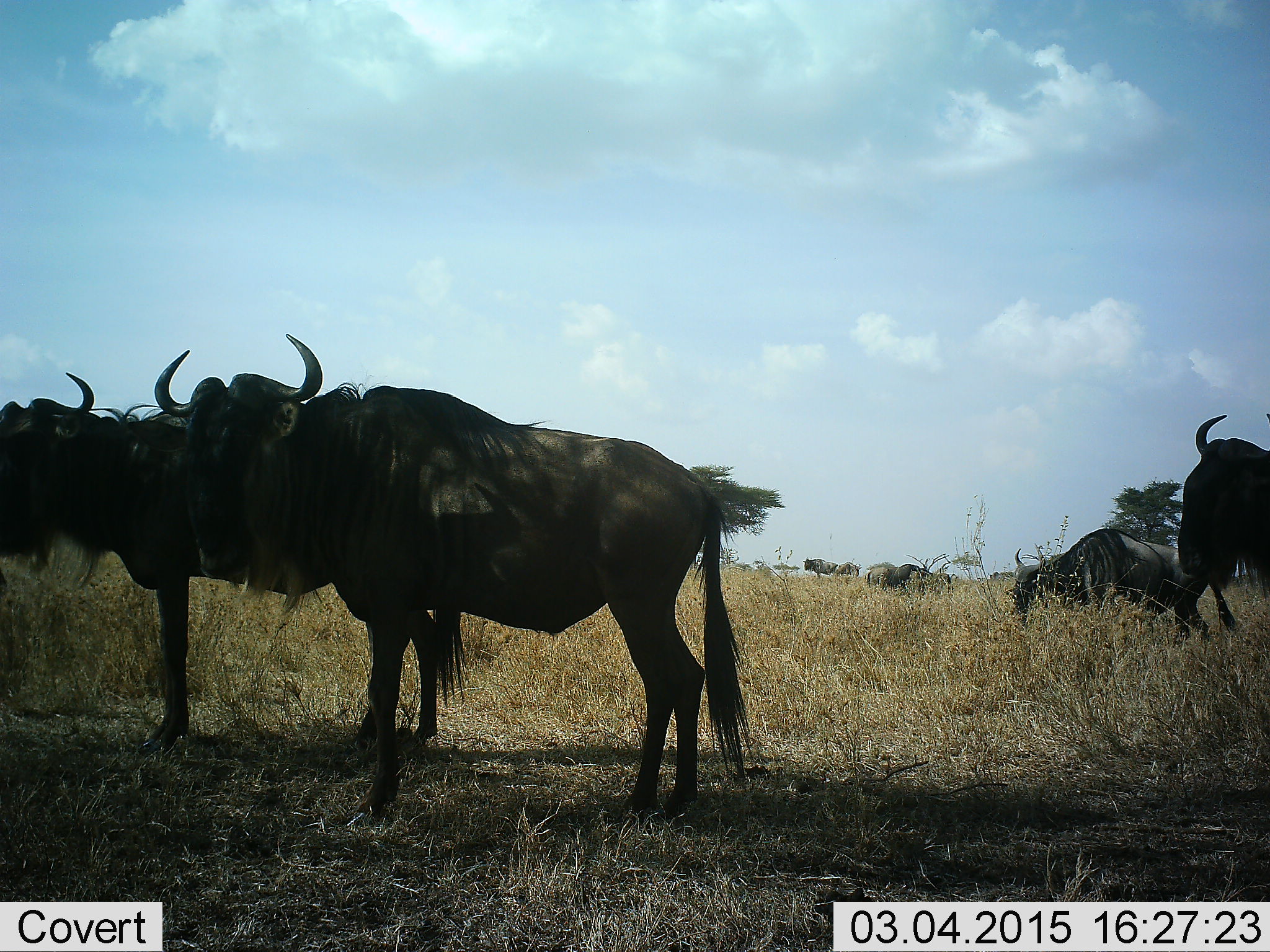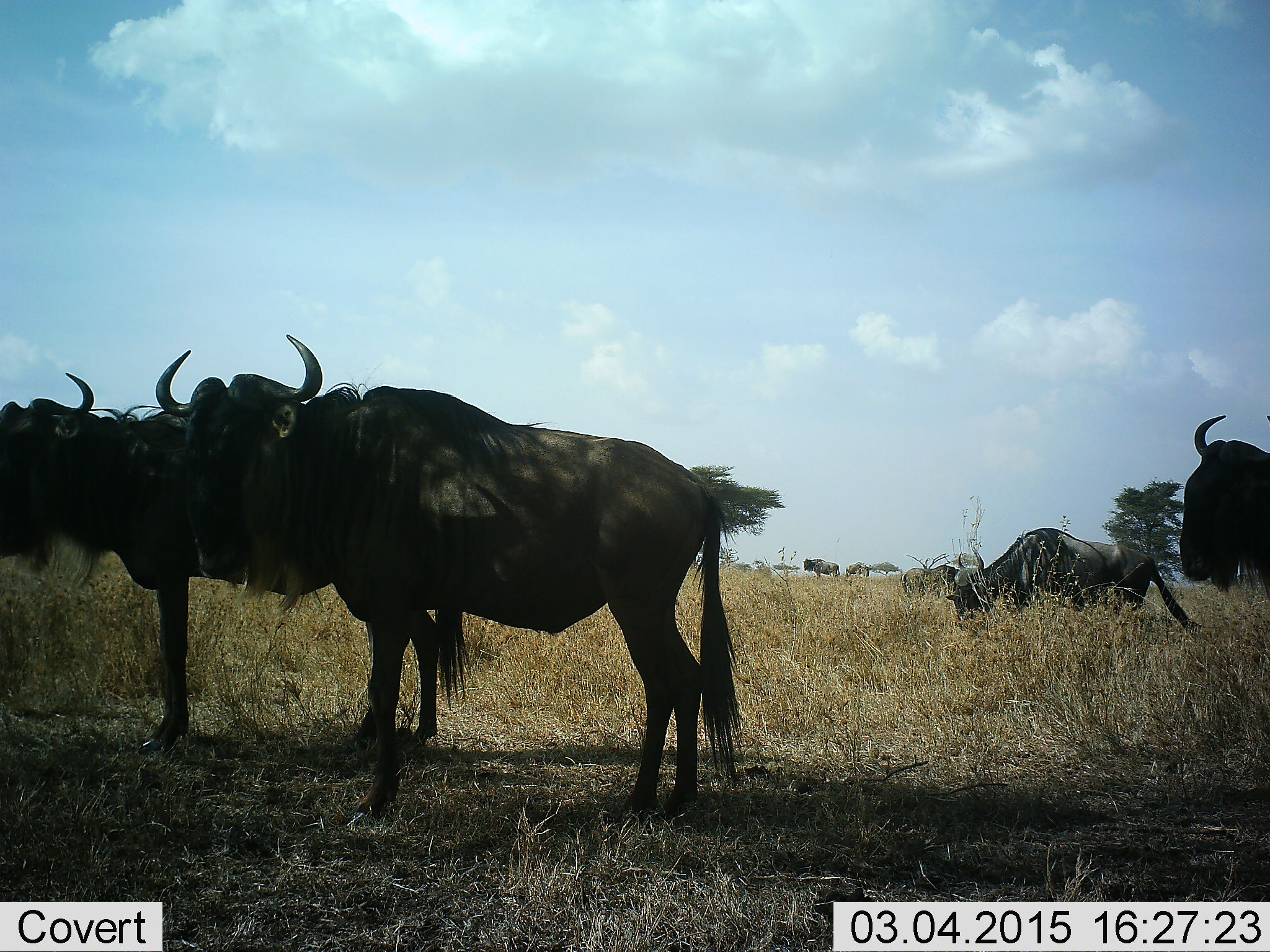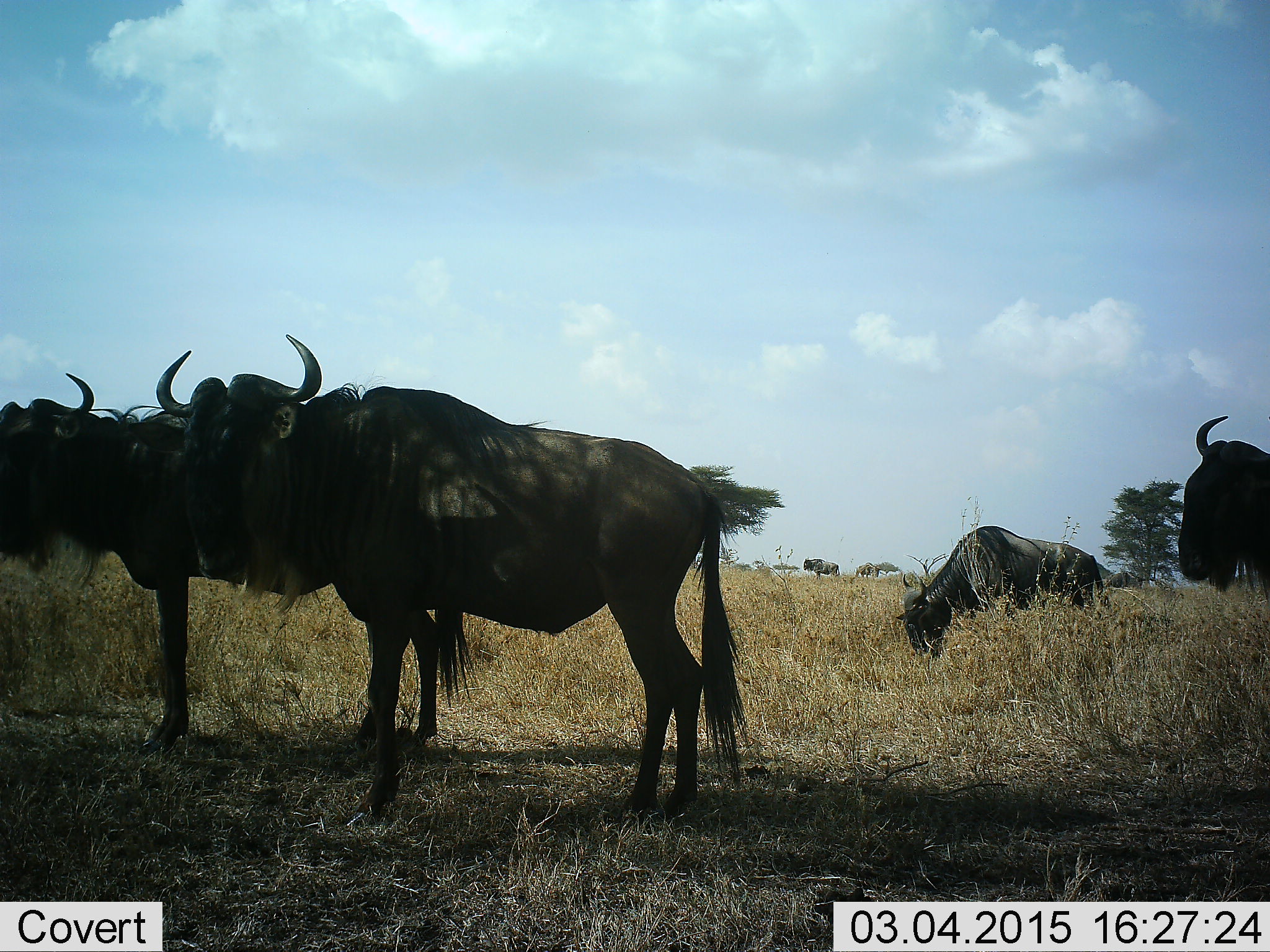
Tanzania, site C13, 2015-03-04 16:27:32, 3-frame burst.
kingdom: Animalia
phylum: Chordata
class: Mammalia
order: Artiodactyla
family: Bovidae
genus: Connochaetes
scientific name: Connochaetes taurinus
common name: blue wildebeest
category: wildebeest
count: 8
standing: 90%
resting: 0%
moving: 50%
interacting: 0%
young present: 0%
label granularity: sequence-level